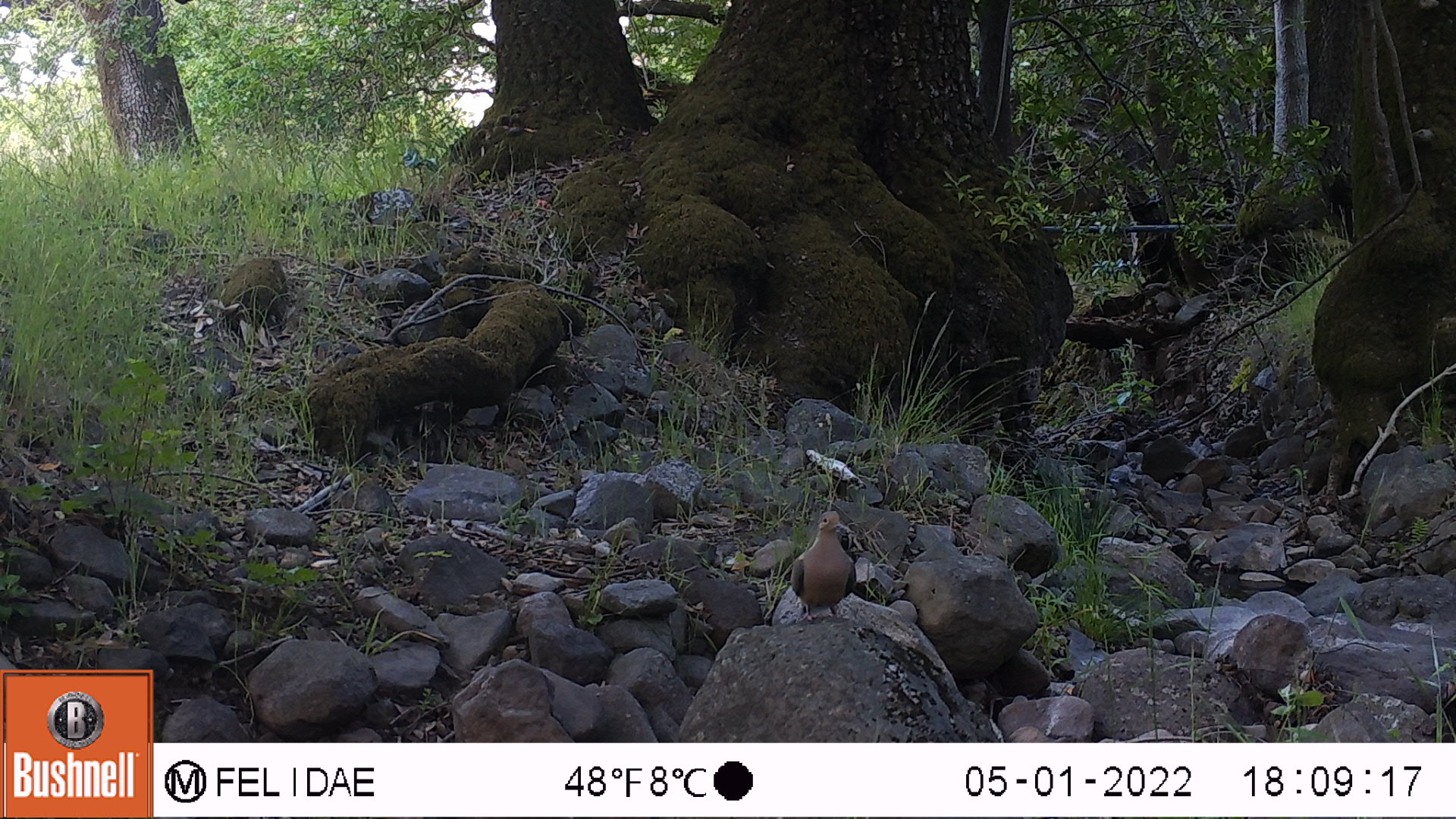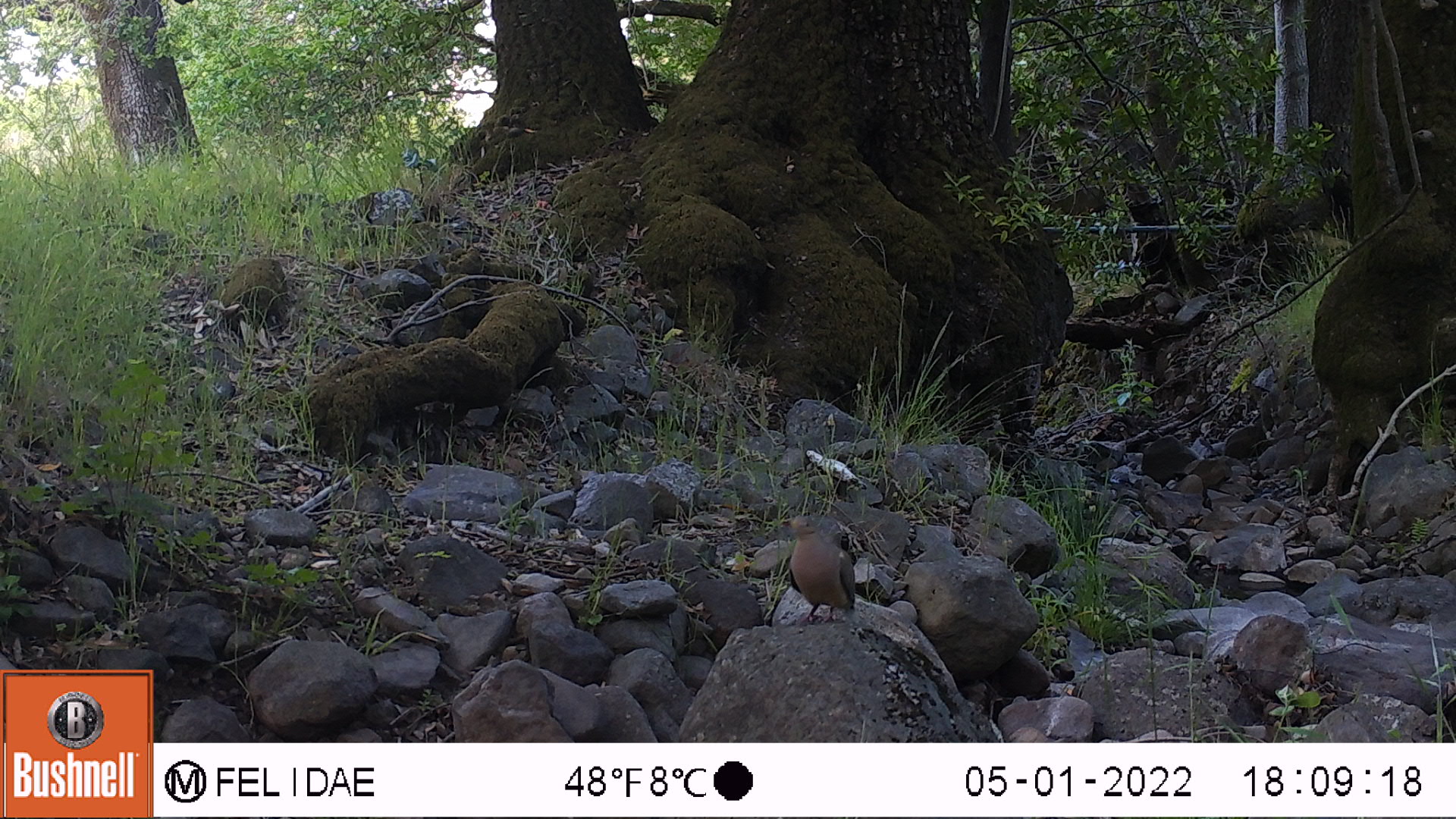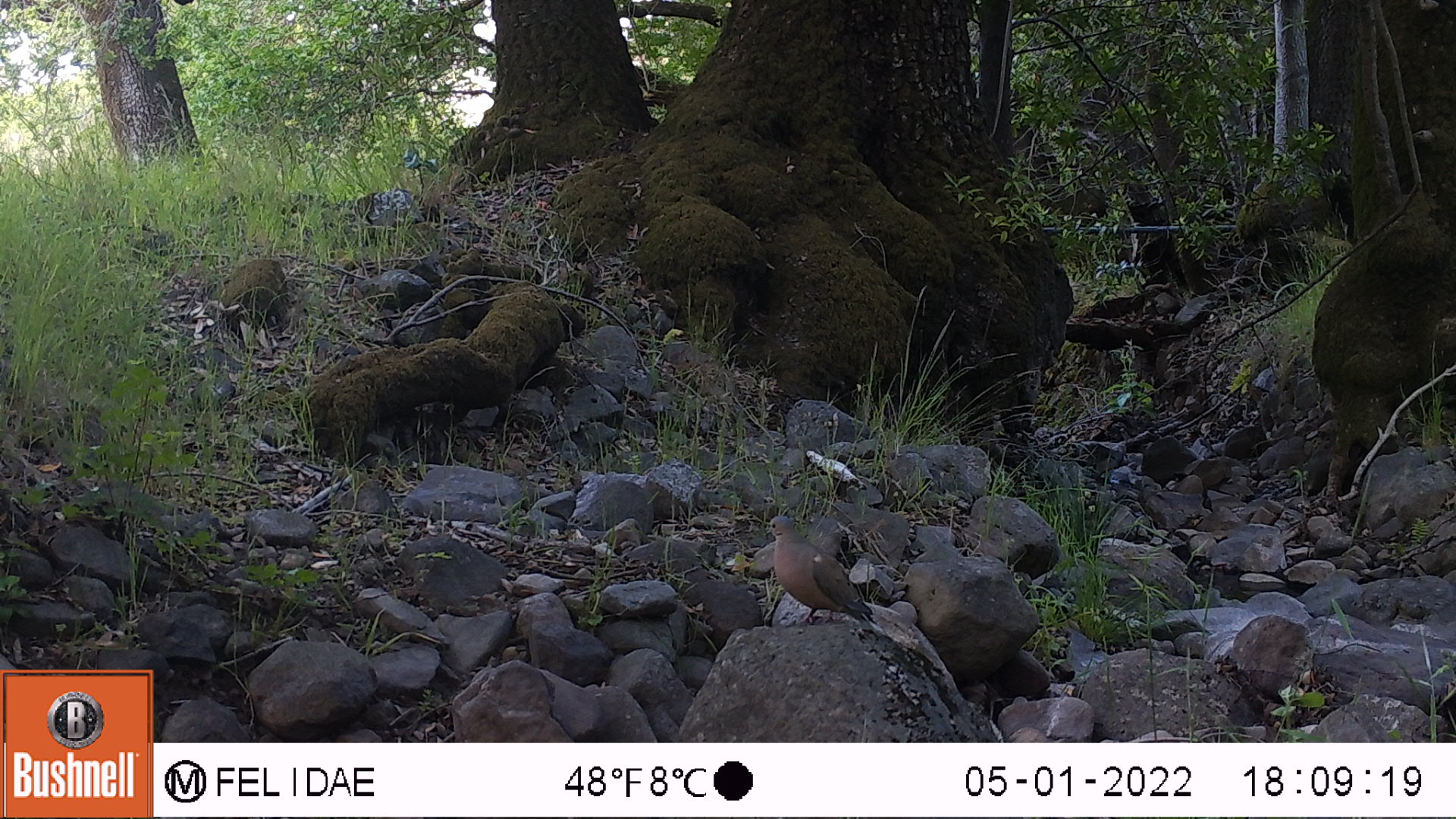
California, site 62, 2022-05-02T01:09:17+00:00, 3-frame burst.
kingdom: Animalia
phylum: Chordata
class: Aves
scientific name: Aves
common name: bird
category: unknown bird